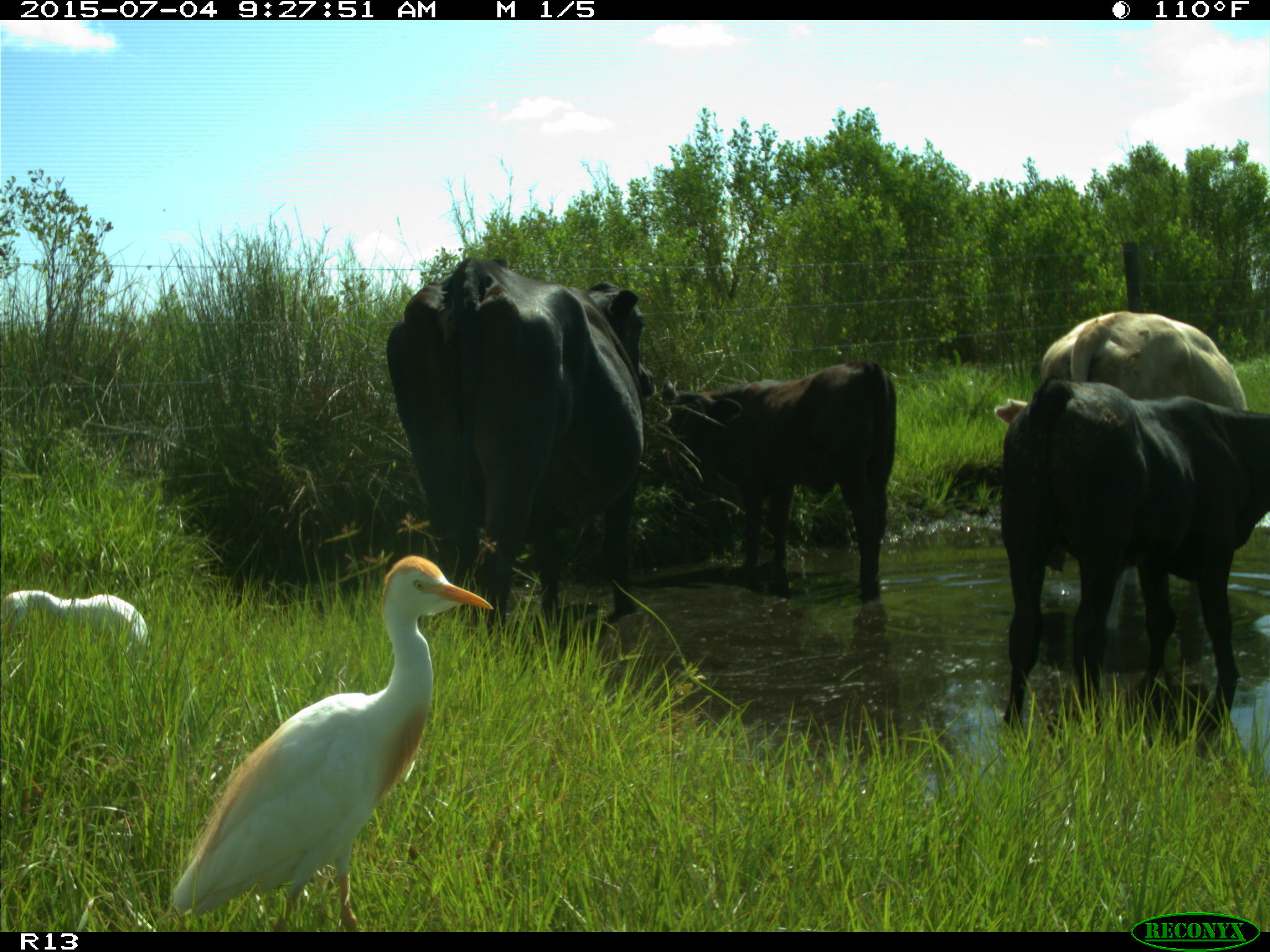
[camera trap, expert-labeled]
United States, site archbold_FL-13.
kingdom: Animalia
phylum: Chordata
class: Mammalia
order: Artiodactyla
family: Bovidae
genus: Bos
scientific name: Bos taurus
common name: domestic cow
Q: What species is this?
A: Bos taurus (domestic cow).